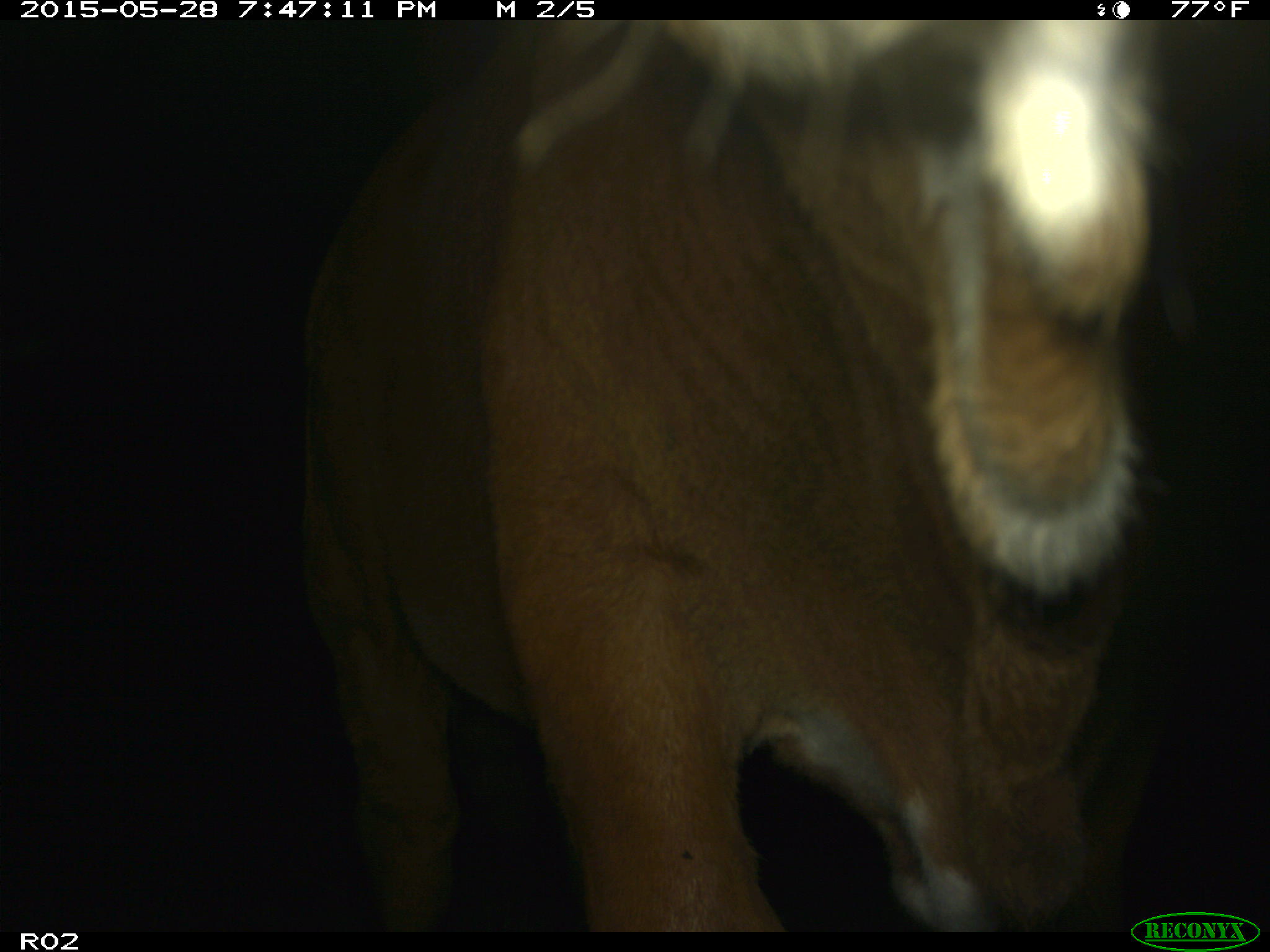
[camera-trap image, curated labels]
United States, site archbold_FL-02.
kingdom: Animalia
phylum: Chordata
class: Mammalia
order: Artiodactyla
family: Bovidae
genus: Bos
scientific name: Bos taurus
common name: domestic cow